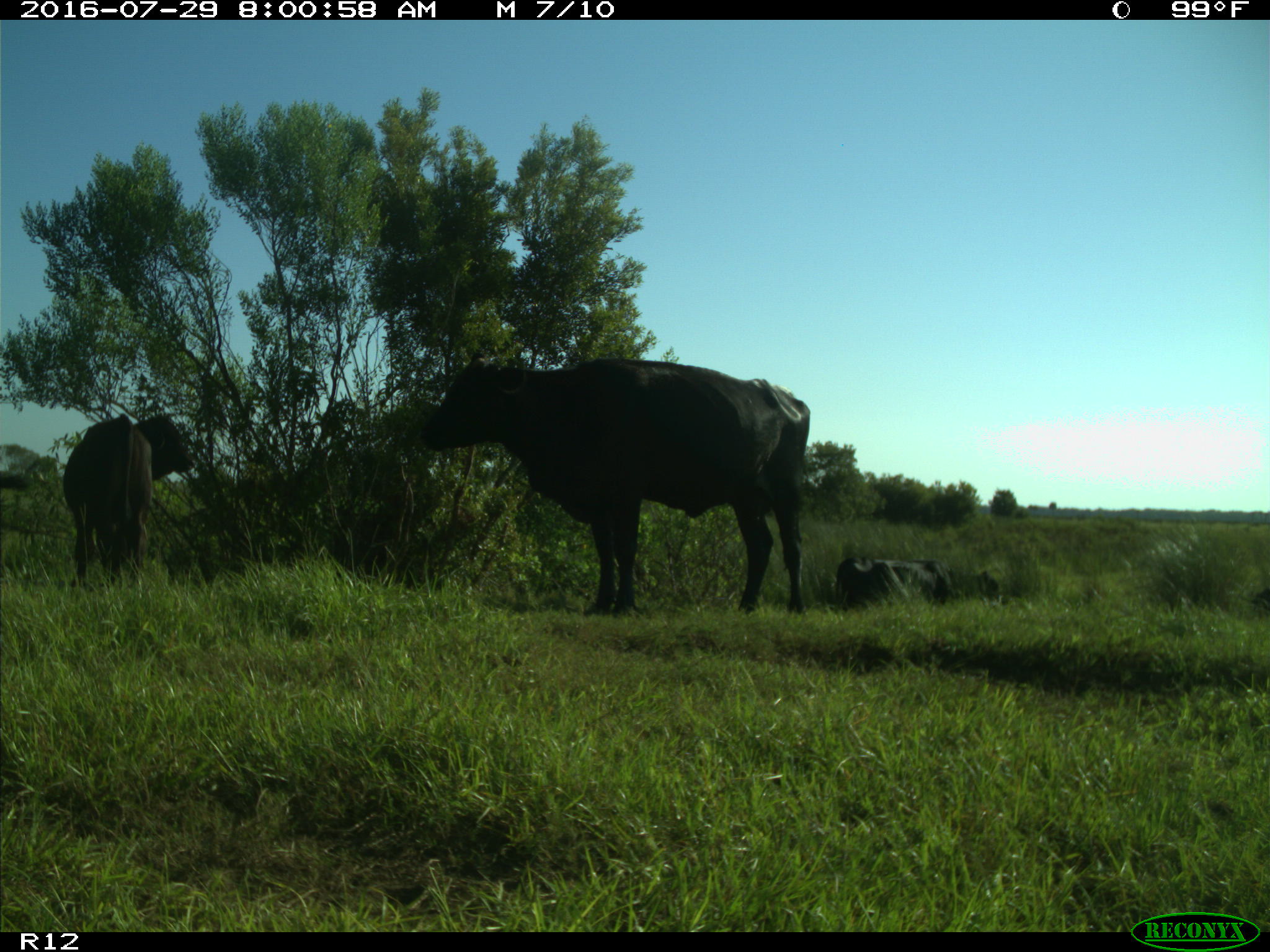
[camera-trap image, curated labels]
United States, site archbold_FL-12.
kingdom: Animalia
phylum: Chordata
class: Mammalia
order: Artiodactyla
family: Bovidae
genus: Bos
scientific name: Bos taurus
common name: domestic cow